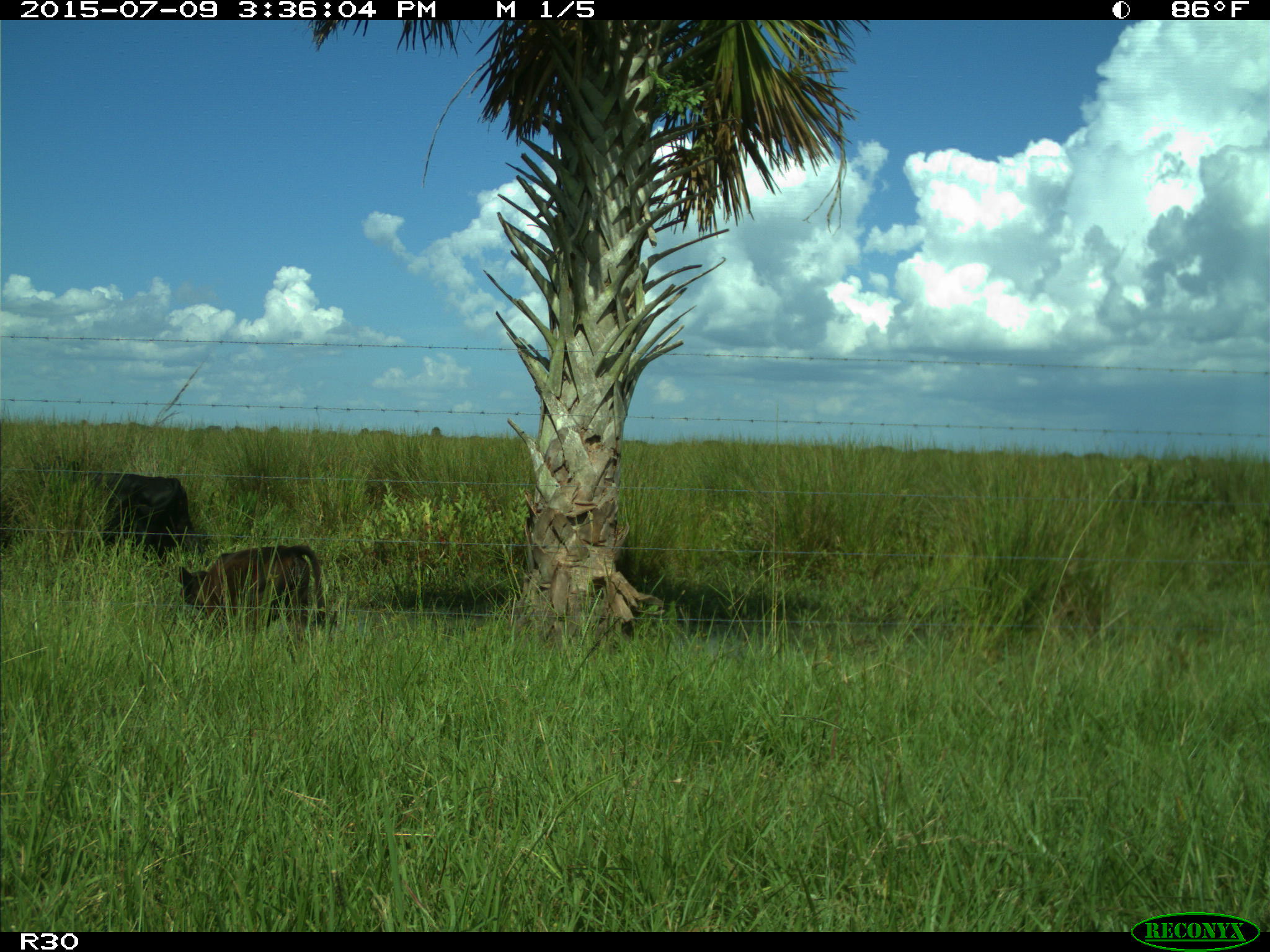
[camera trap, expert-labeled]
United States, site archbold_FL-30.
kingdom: Animalia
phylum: Chordata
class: Mammalia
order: Artiodactyla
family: Bovidae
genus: Bos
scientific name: Bos taurus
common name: domestic cow